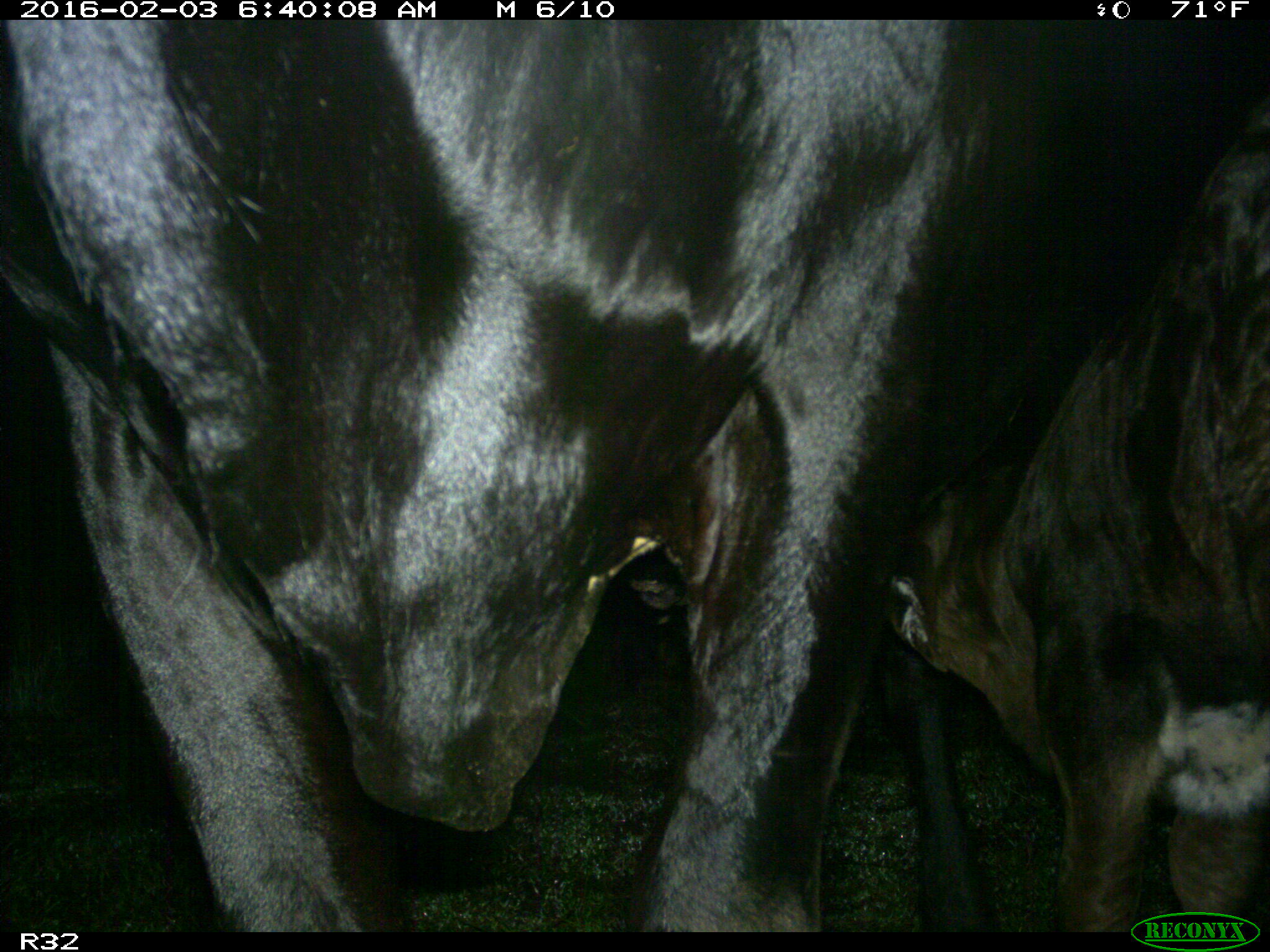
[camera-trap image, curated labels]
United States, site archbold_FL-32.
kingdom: Animalia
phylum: Chordata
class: Mammalia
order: Artiodactyla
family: Bovidae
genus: Bos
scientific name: Bos taurus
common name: domestic cow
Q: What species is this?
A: Bos taurus (domestic cow).